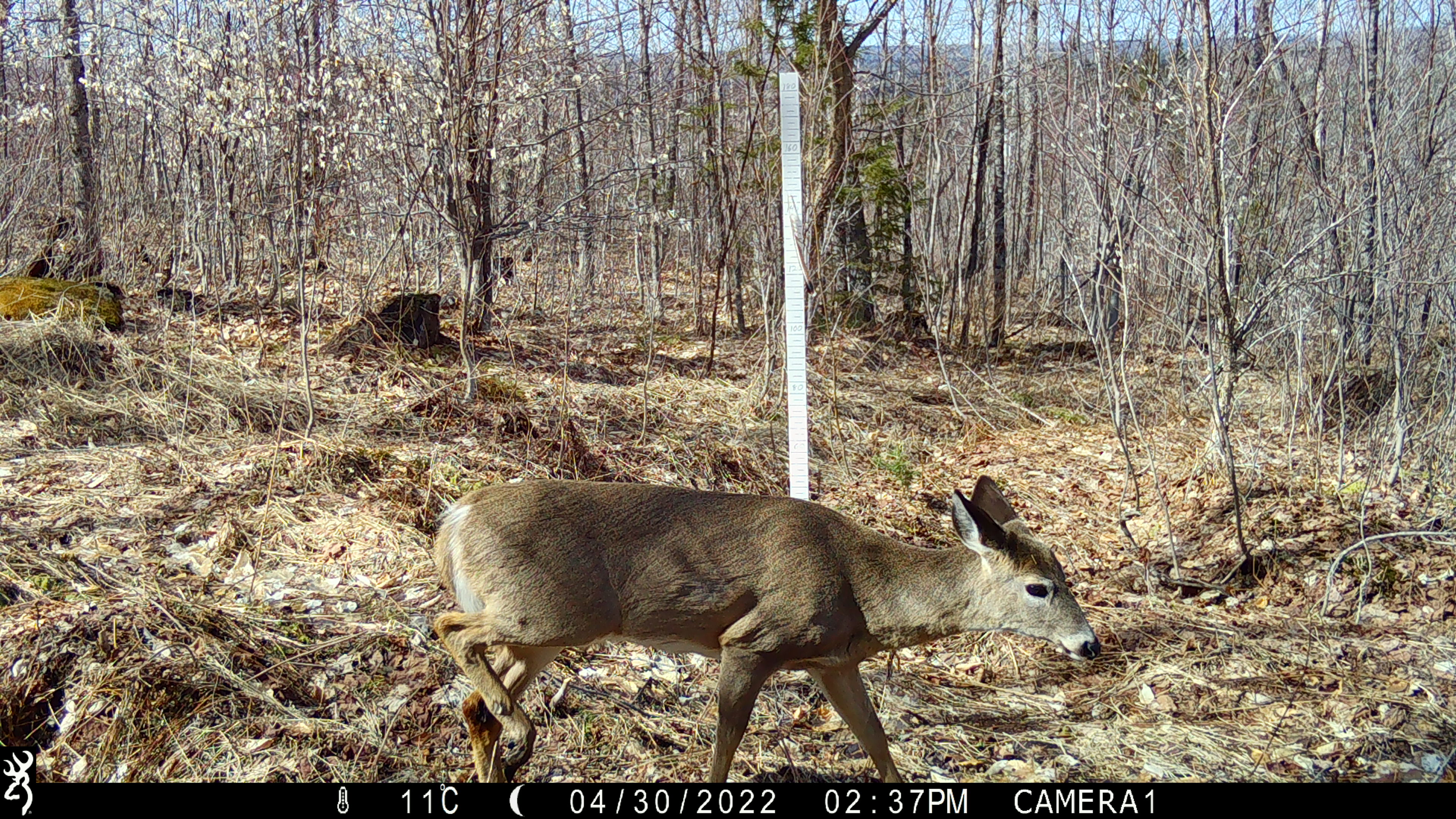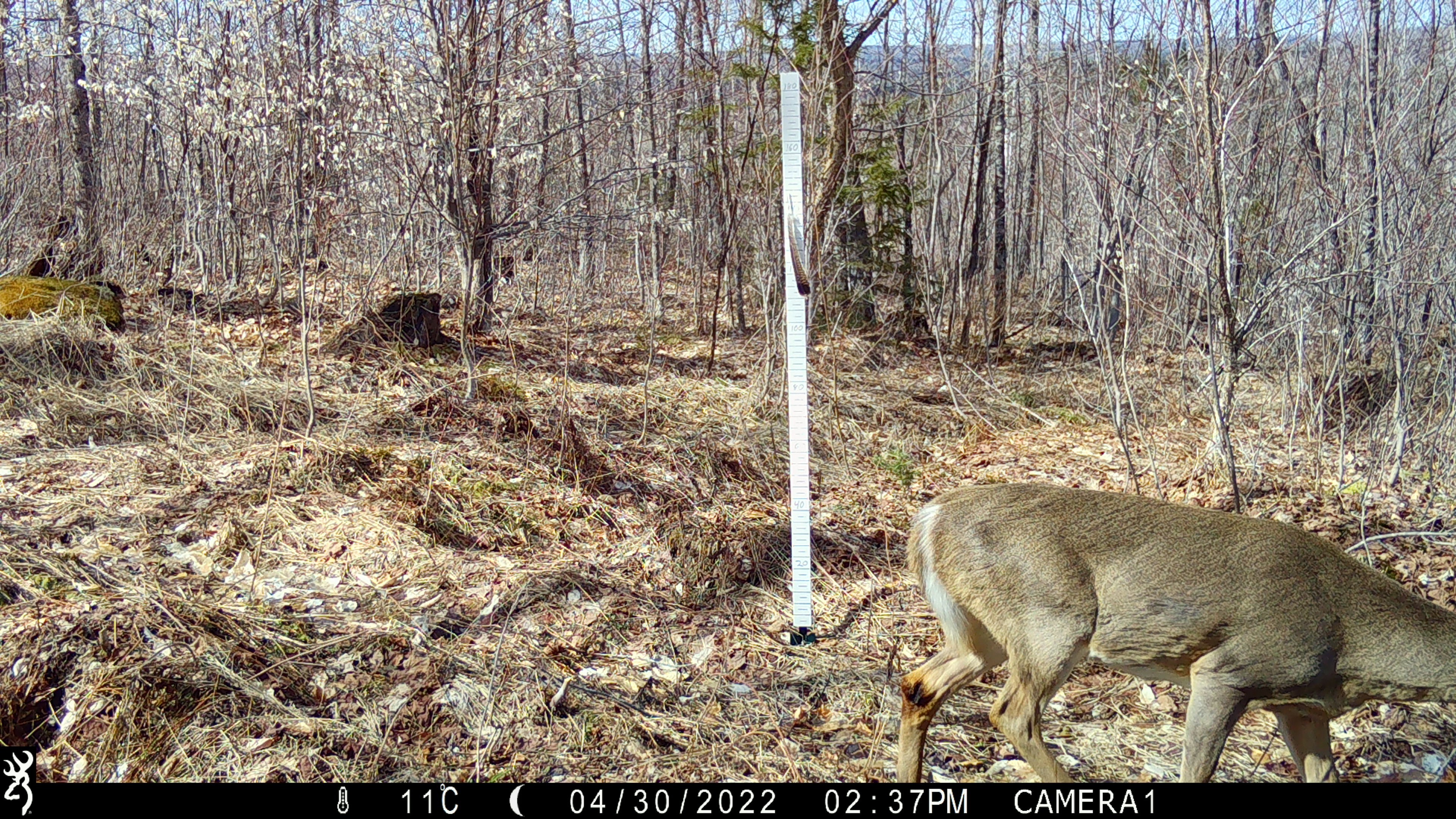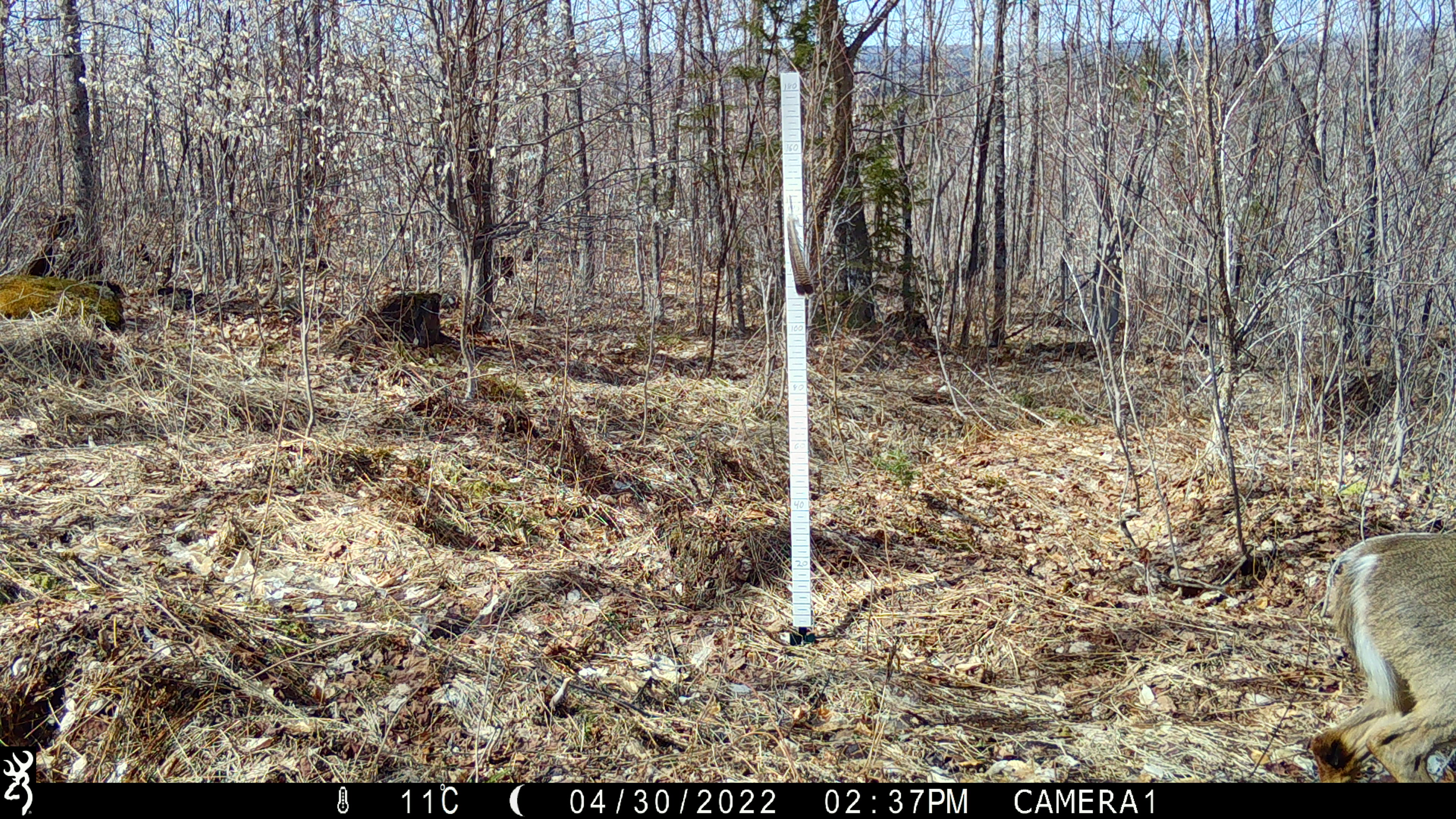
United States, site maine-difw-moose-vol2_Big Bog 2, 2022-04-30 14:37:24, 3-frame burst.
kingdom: Animalia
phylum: Chordata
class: Mammalia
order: Artiodactyla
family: Cervidae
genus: Odocoileus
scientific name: Odocoileus virginianus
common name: white-tailed deer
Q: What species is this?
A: White-tailed deer (Odocoileus virginianus).